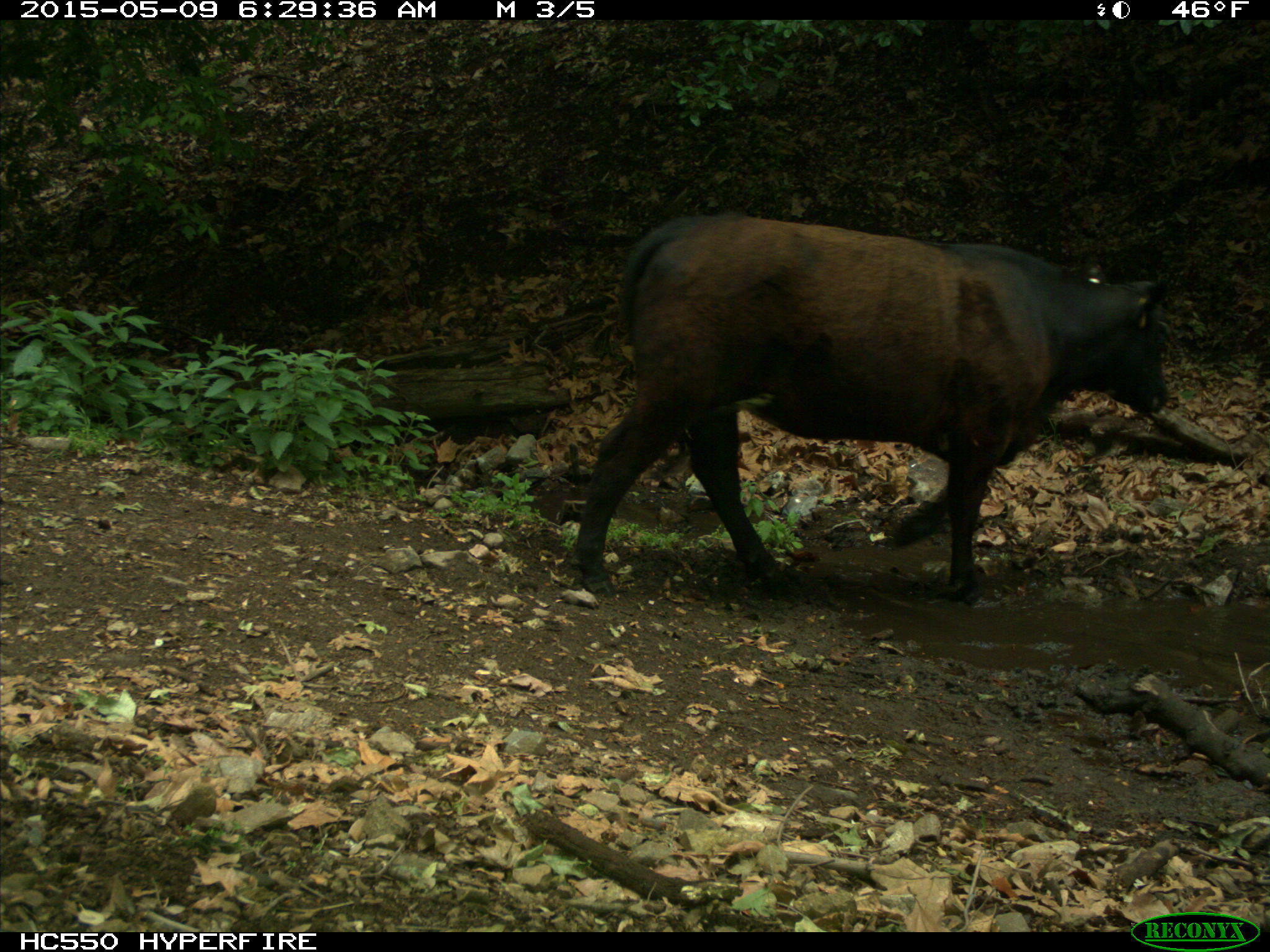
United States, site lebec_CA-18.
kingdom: Animalia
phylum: Chordata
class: Mammalia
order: Artiodactyla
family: Bovidae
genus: Bos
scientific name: Bos taurus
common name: domestic cow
Bos taurus (domestic cow).